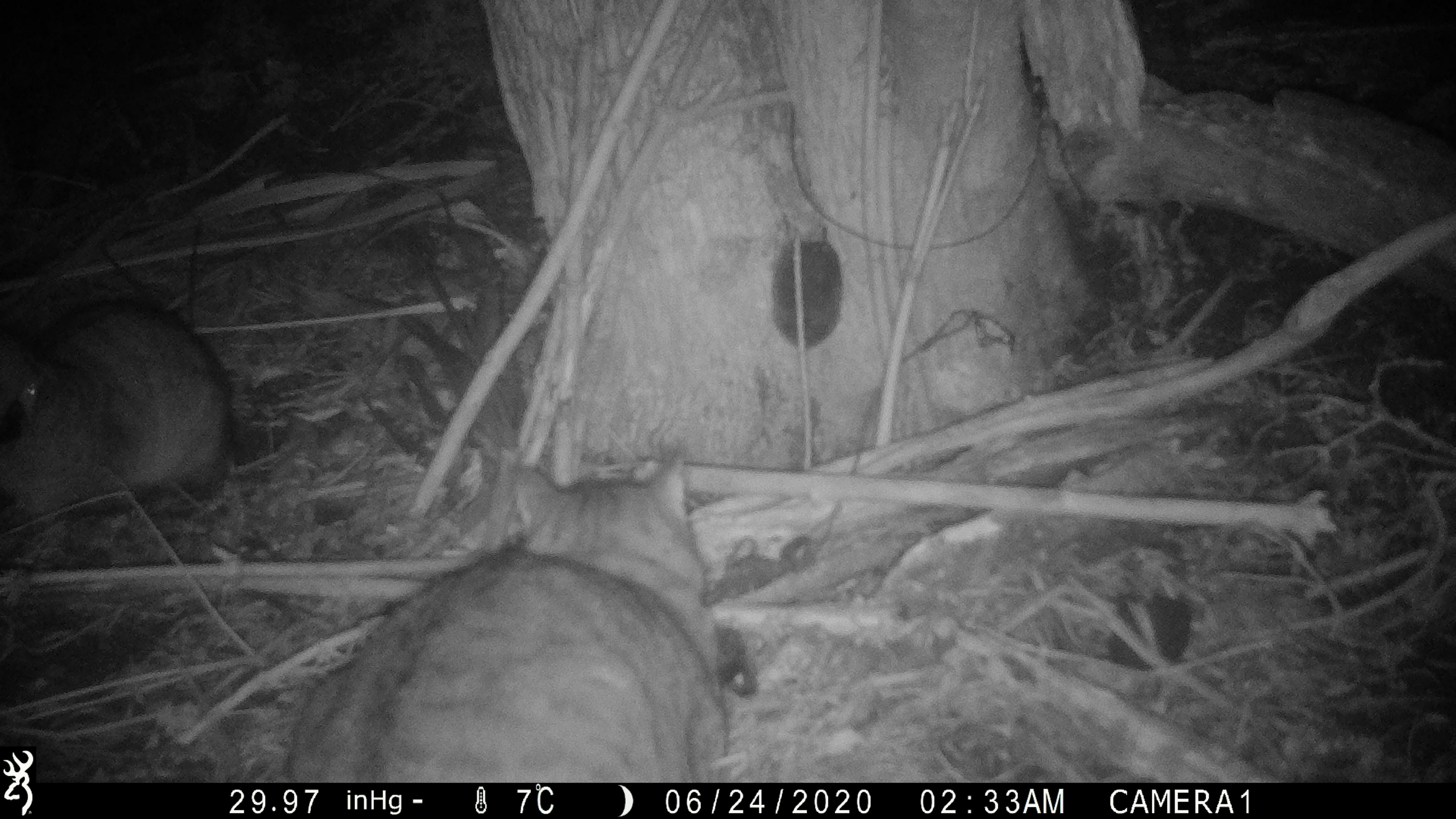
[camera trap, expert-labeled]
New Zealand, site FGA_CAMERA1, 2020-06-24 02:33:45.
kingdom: Animalia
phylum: Chordata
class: Mammalia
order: Carnivora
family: Felidae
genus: Felis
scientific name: Felis catus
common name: domestic cat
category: cat